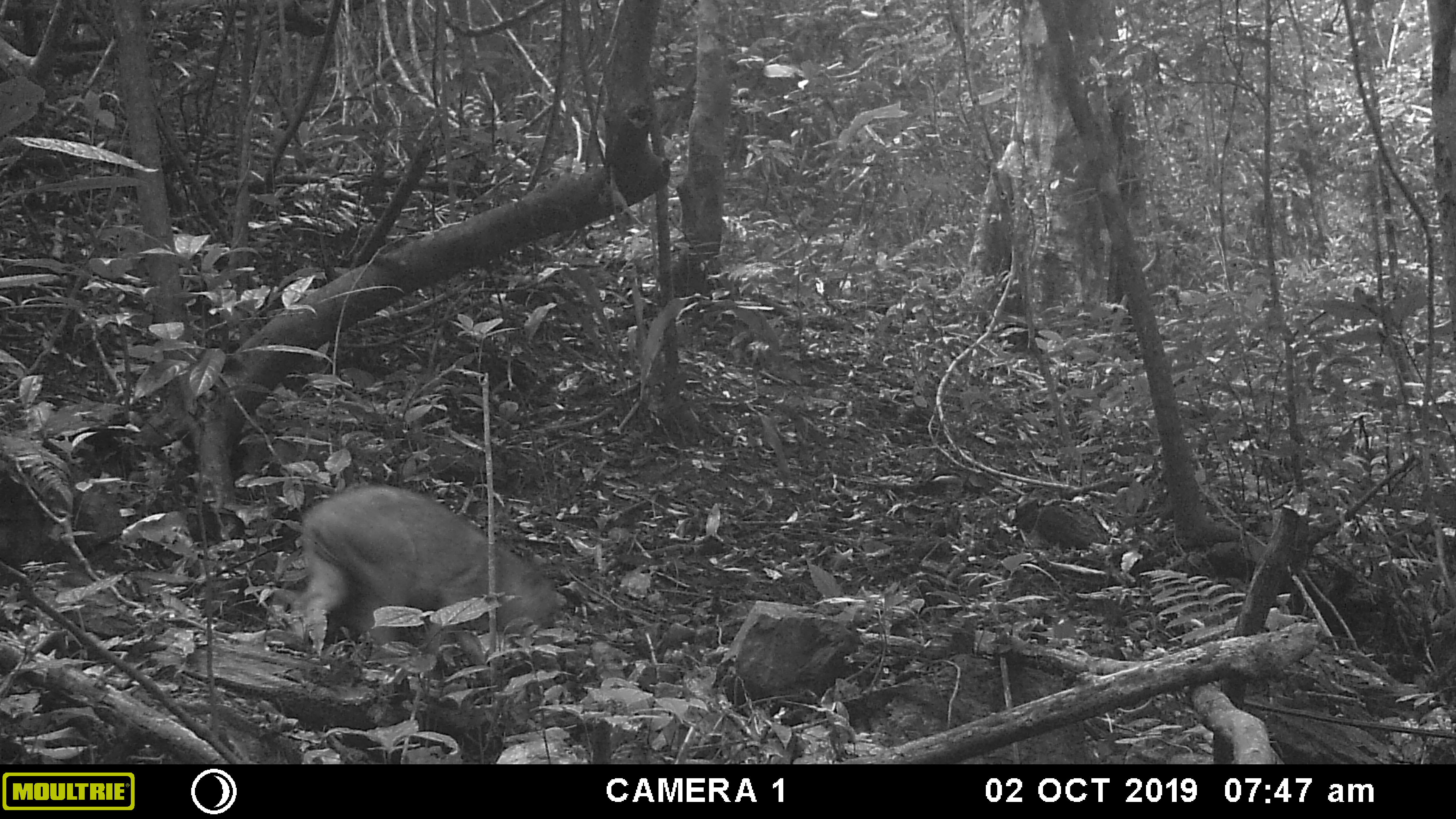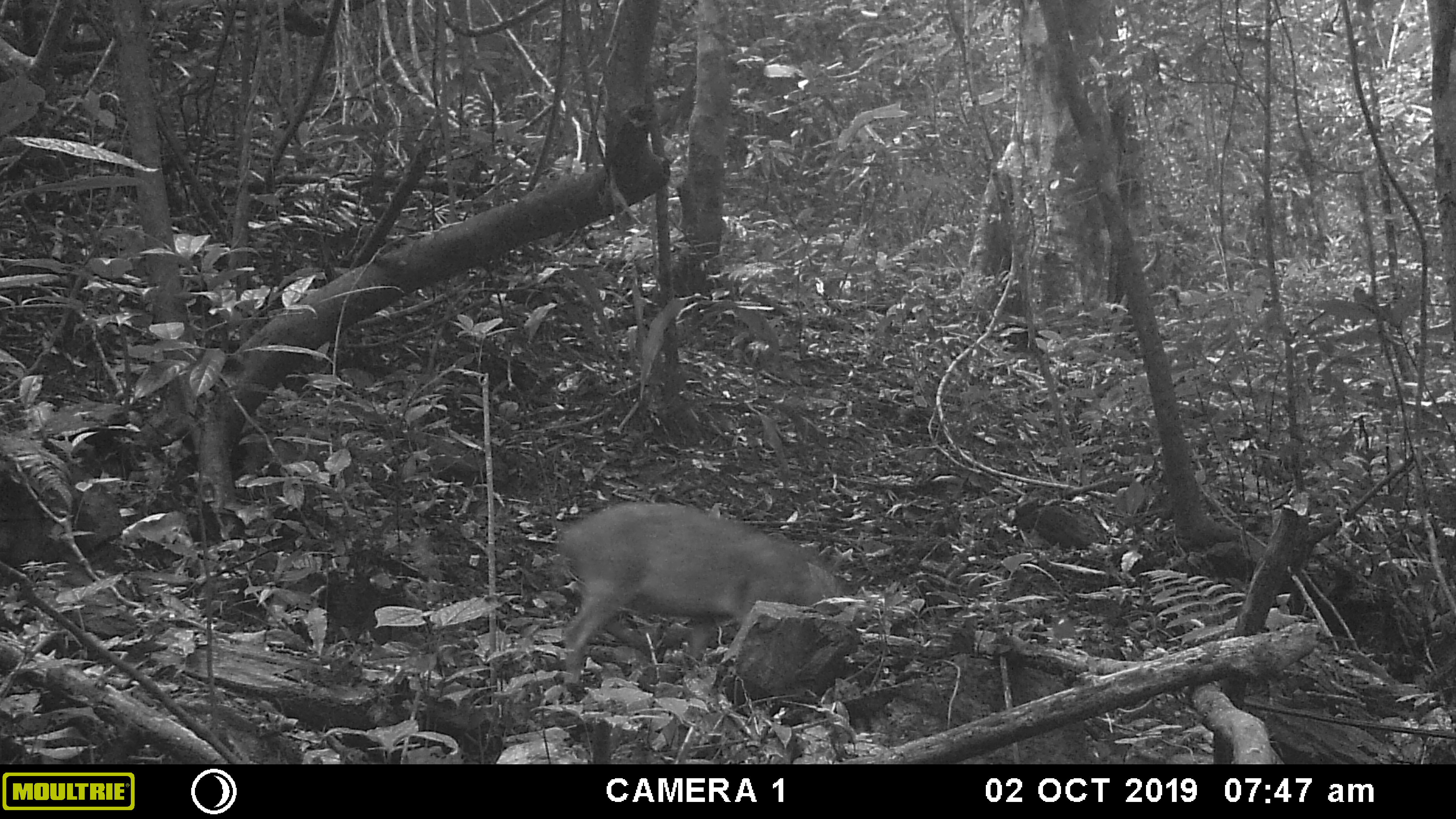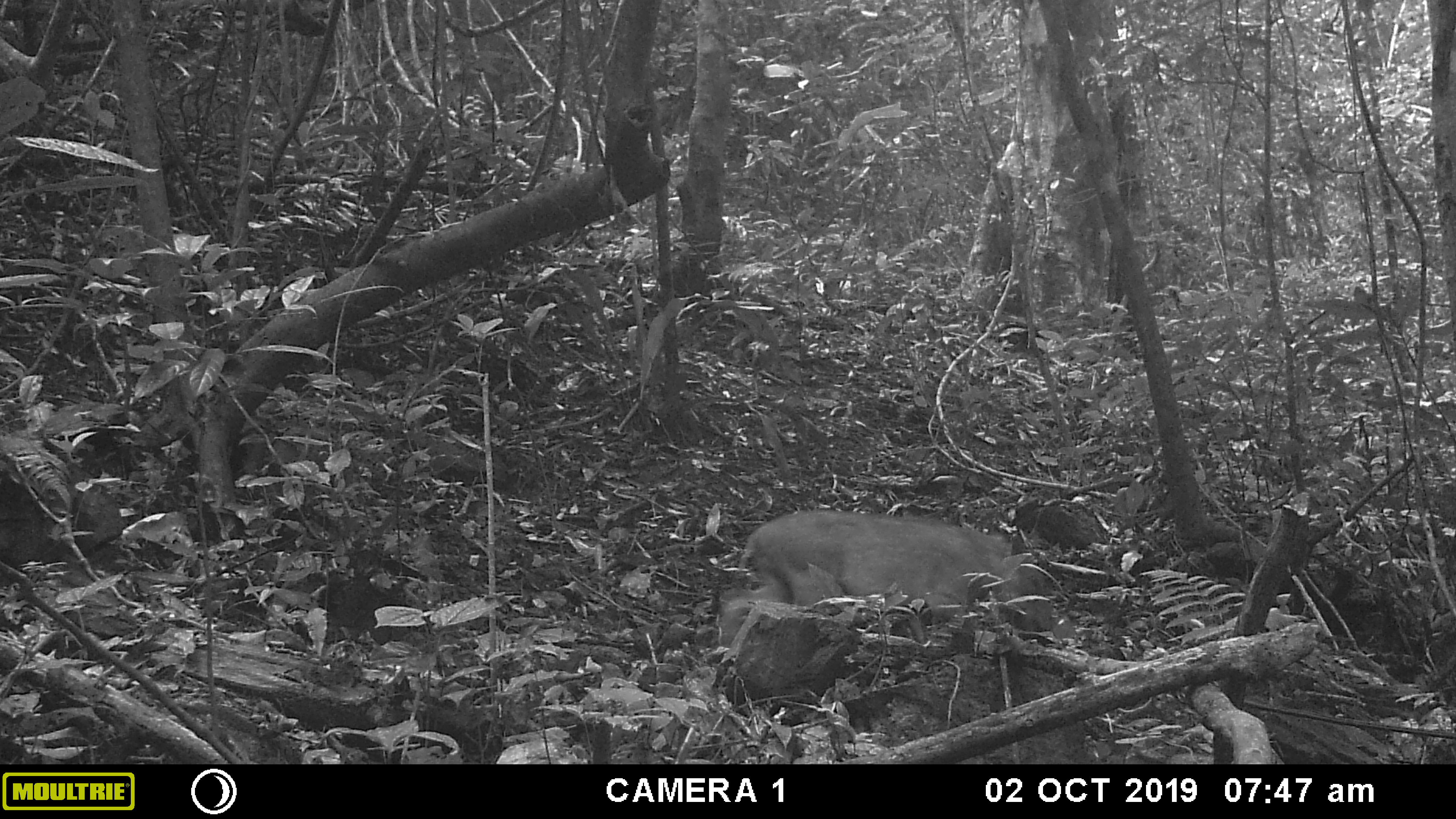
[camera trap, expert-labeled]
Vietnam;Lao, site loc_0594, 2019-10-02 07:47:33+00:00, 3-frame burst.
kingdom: Animalia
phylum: Chordata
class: Mammalia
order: Artiodactyla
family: Suidae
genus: Sus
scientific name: Sus scrofa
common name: eurasian wild pig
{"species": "eurasian wild pig (Sus scrofa)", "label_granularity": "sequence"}